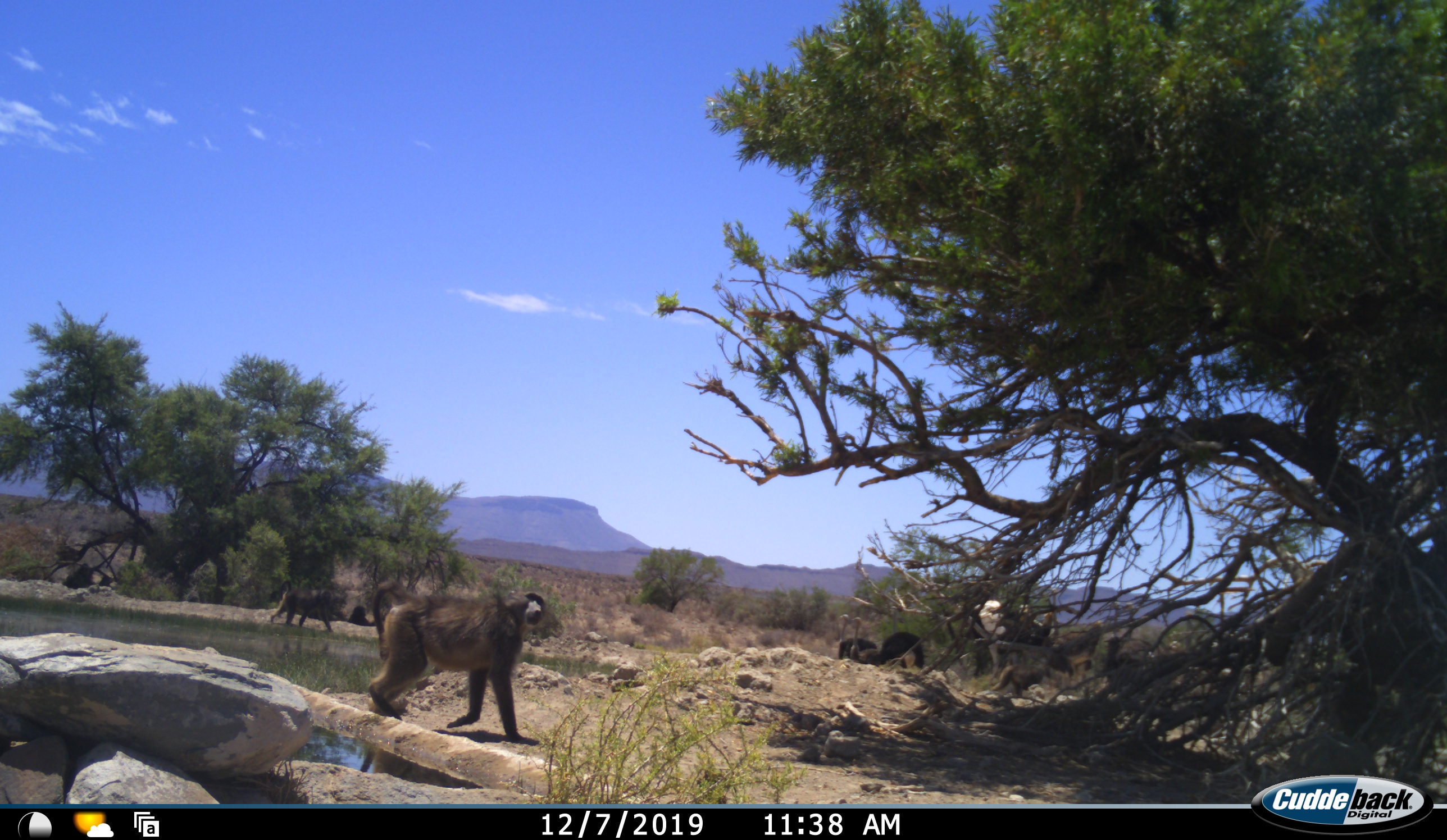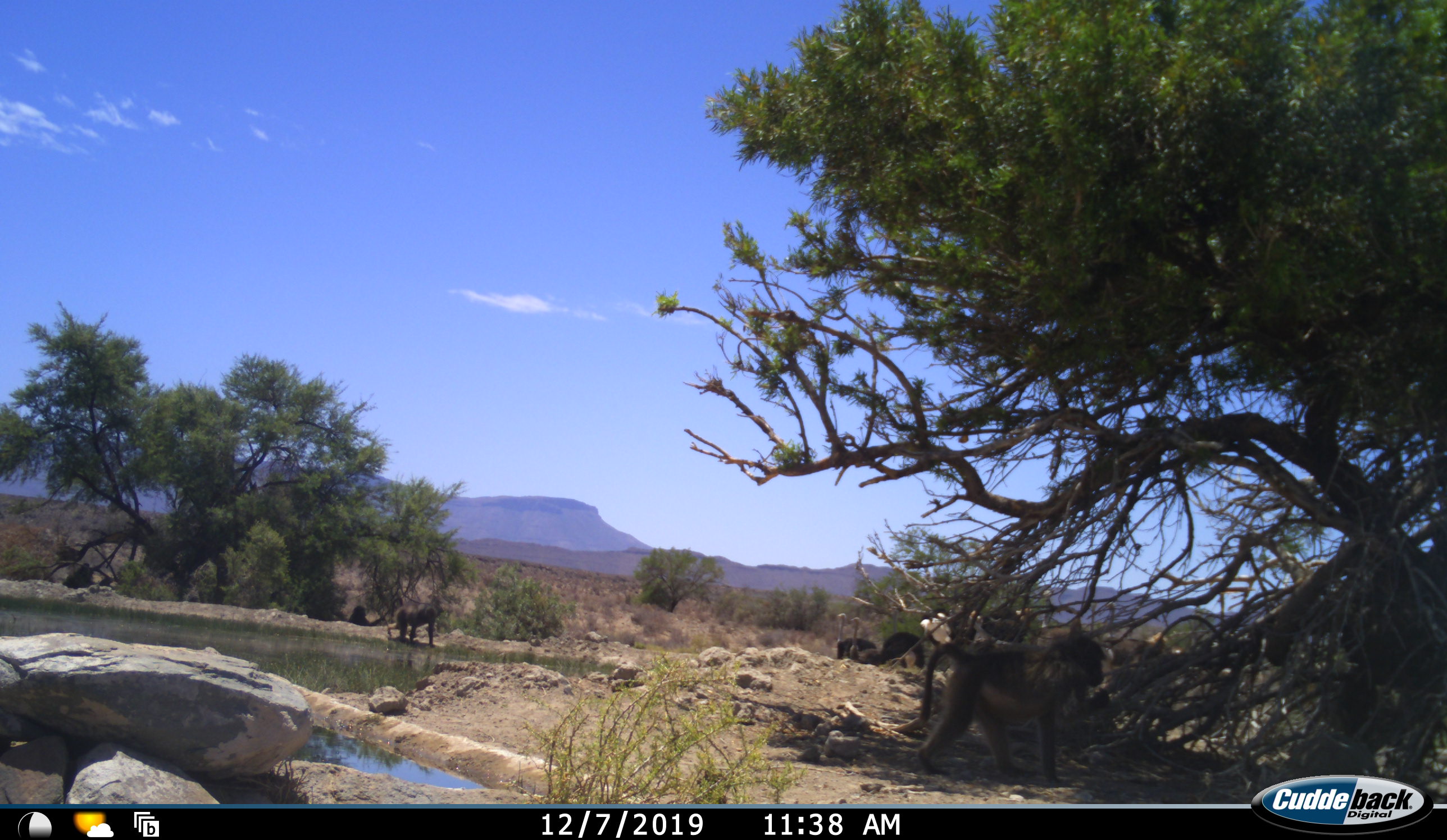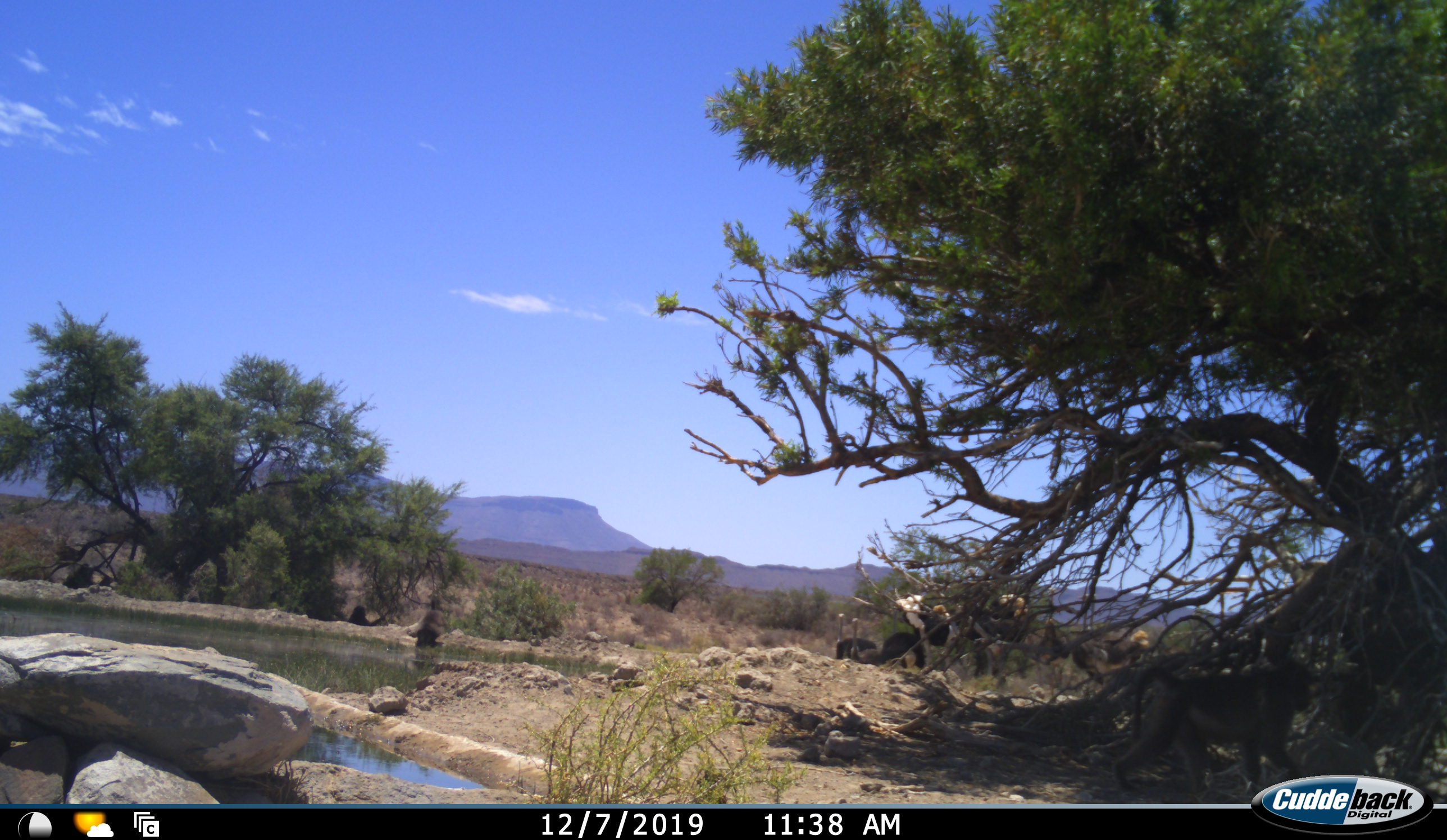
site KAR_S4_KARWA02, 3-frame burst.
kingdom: Animalia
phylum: Chordata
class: Mammalia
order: Primates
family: Cercopithecidae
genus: Papio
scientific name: Papio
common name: baboon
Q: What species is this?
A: Baboon (Papio).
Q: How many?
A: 3.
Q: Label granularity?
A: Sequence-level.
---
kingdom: Animalia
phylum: Chordata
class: Aves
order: Struthioniformes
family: Struthionidae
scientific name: Struthionidae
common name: ostrich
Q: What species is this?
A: Ostrich (Struthionidae).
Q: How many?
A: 4.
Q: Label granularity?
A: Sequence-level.